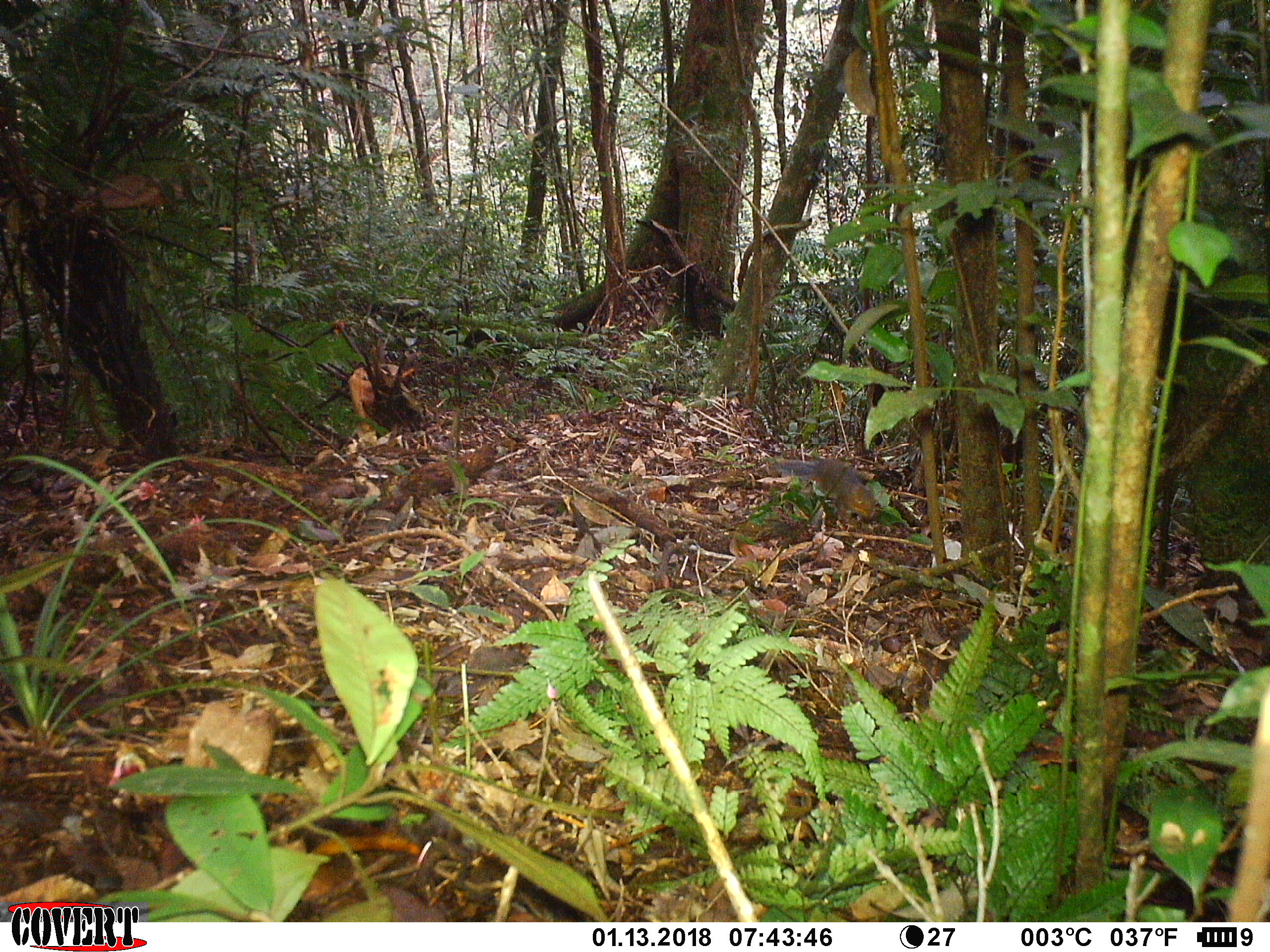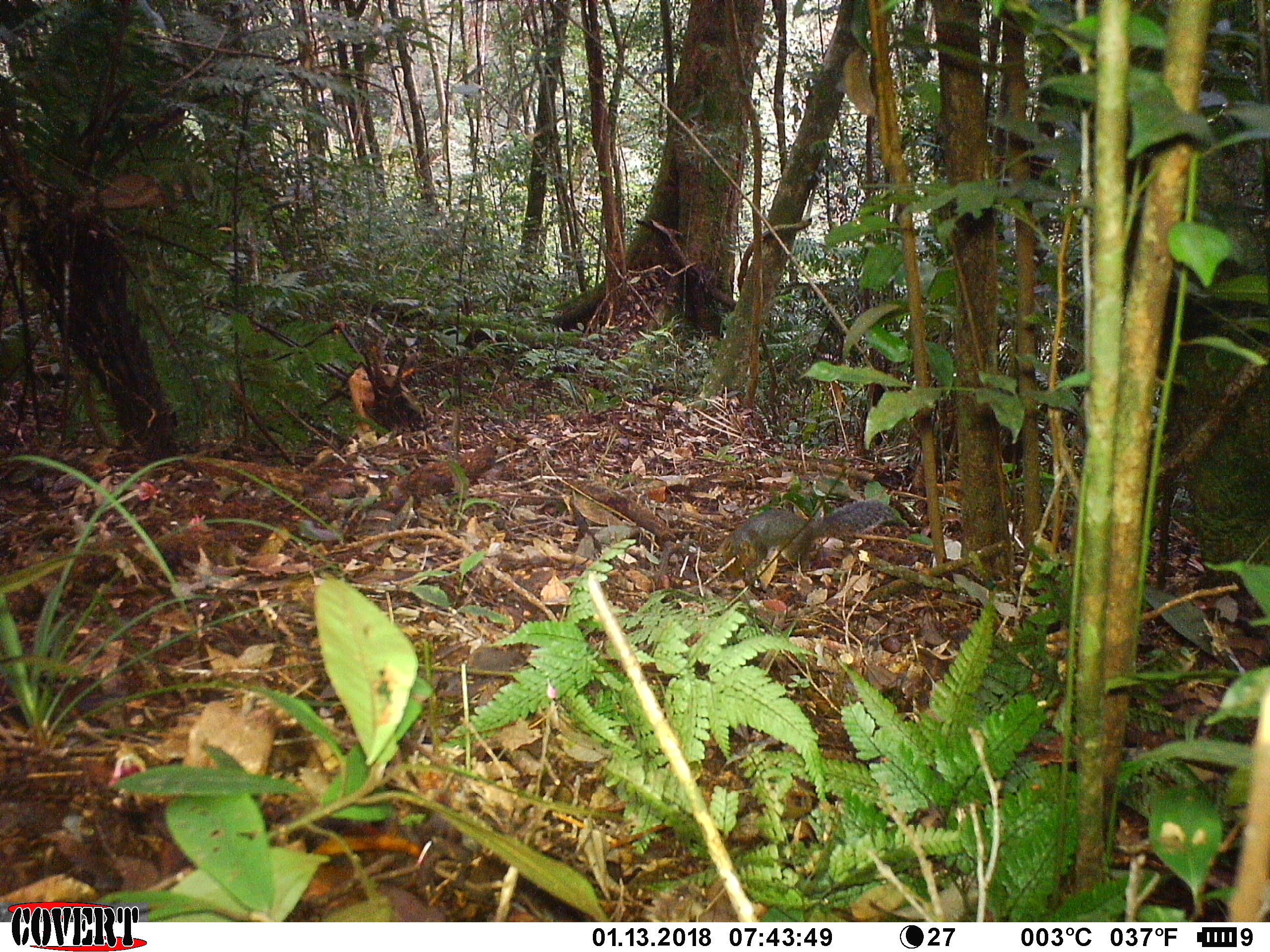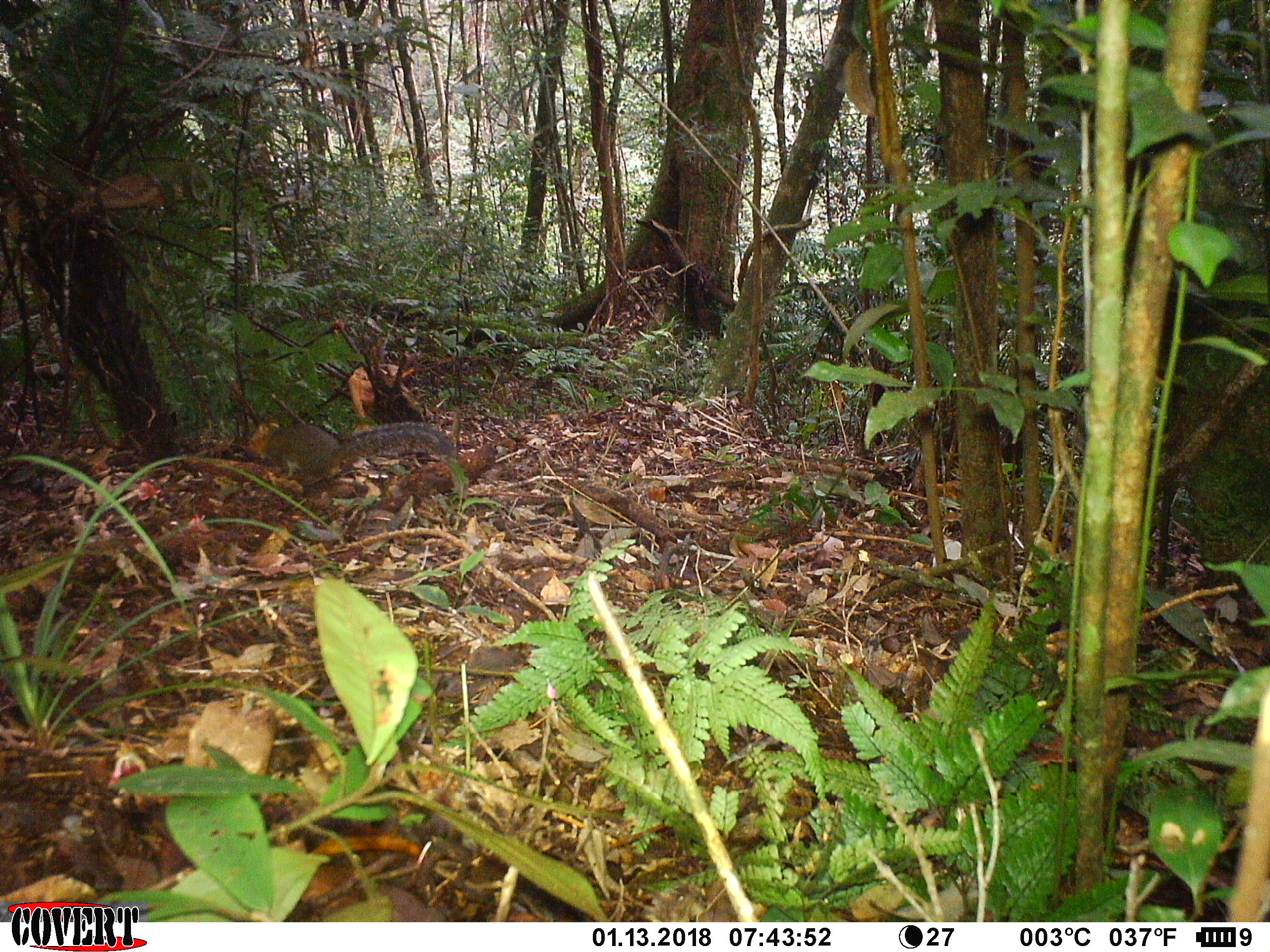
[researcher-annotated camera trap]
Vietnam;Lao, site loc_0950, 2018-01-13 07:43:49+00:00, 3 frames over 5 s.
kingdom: Animalia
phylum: Chordata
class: Mammalia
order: Rodentia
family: Sciuridae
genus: Dremomys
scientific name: Dremomys rufigenis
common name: red-cheeked squirrel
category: red cheeked squirrel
Red cheeked squirrel (red-cheeked squirrel) (Dremomys rufigenis). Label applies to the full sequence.